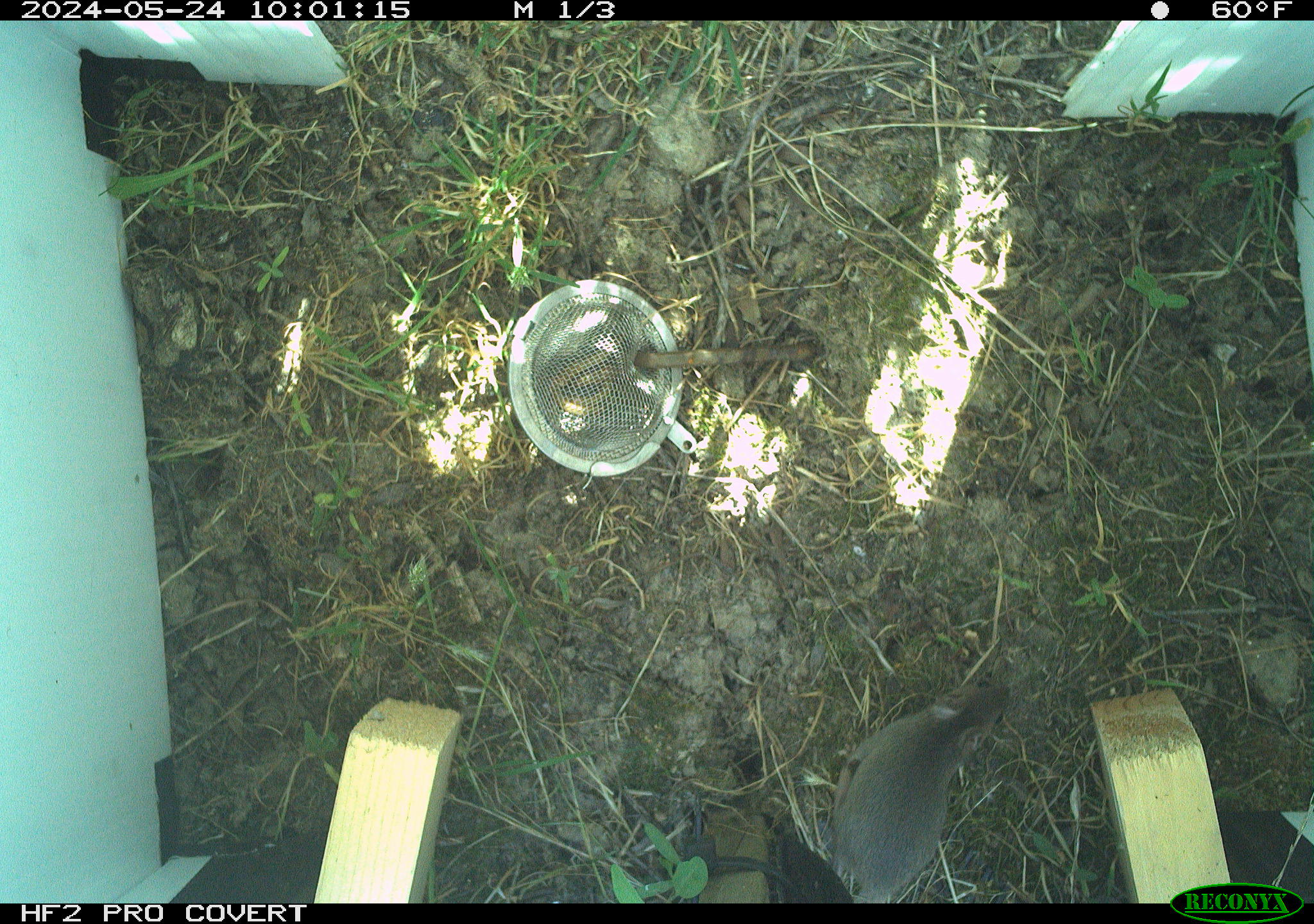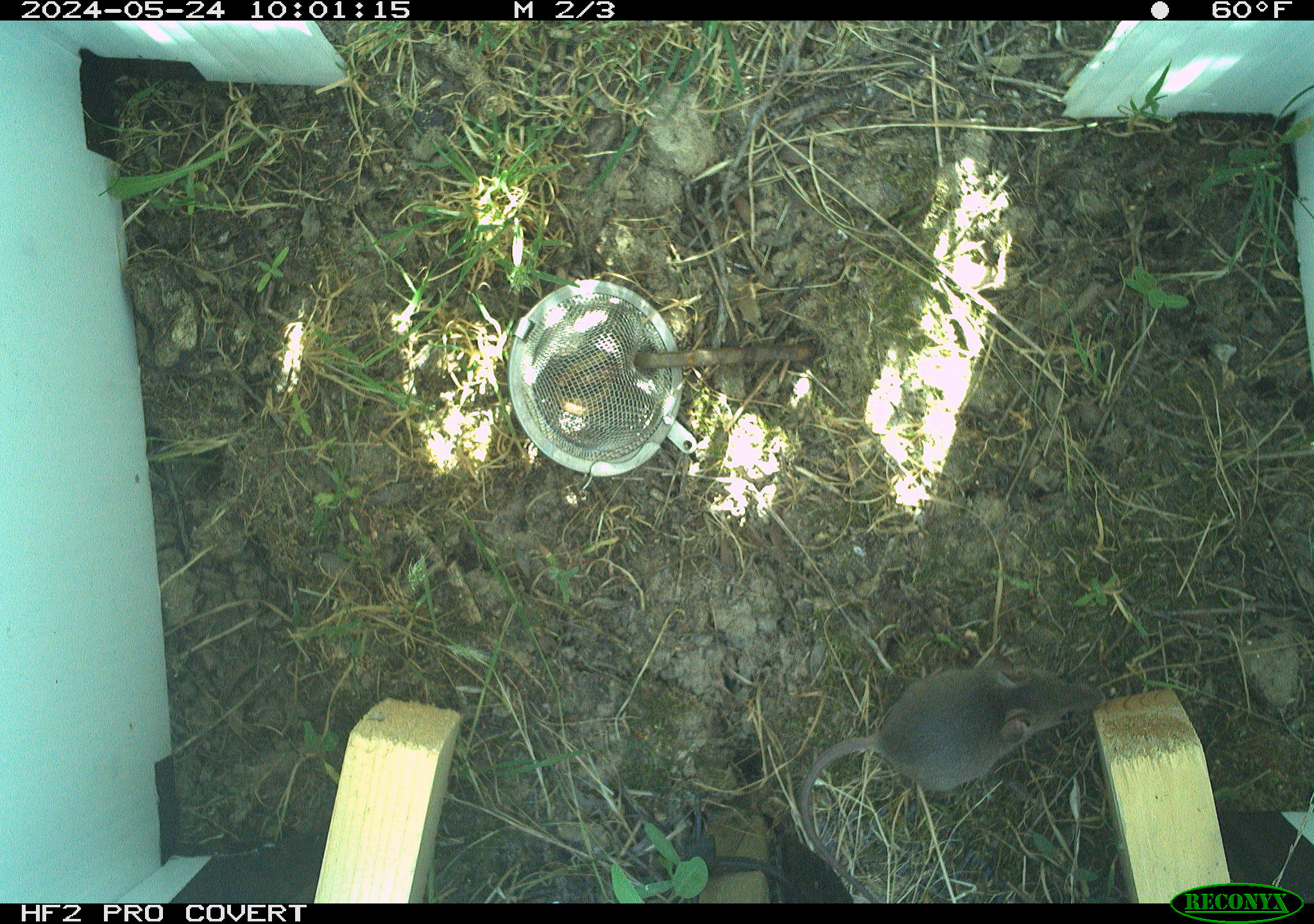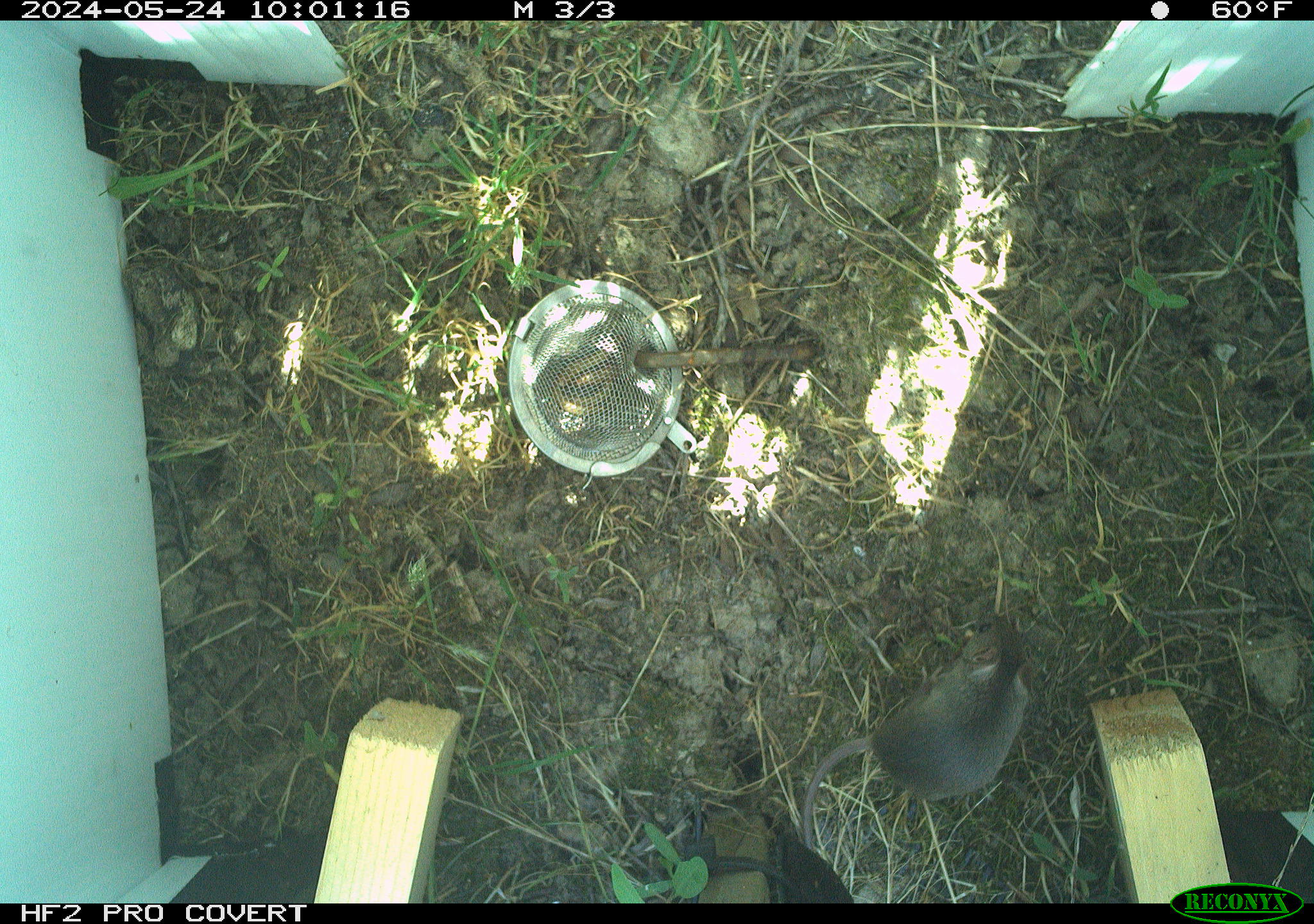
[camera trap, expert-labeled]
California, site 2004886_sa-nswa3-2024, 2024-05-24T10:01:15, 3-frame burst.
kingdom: Animalia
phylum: Chordata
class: Mammalia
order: Rodentia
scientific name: Rodentia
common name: rodent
Rodent (Rodentia).